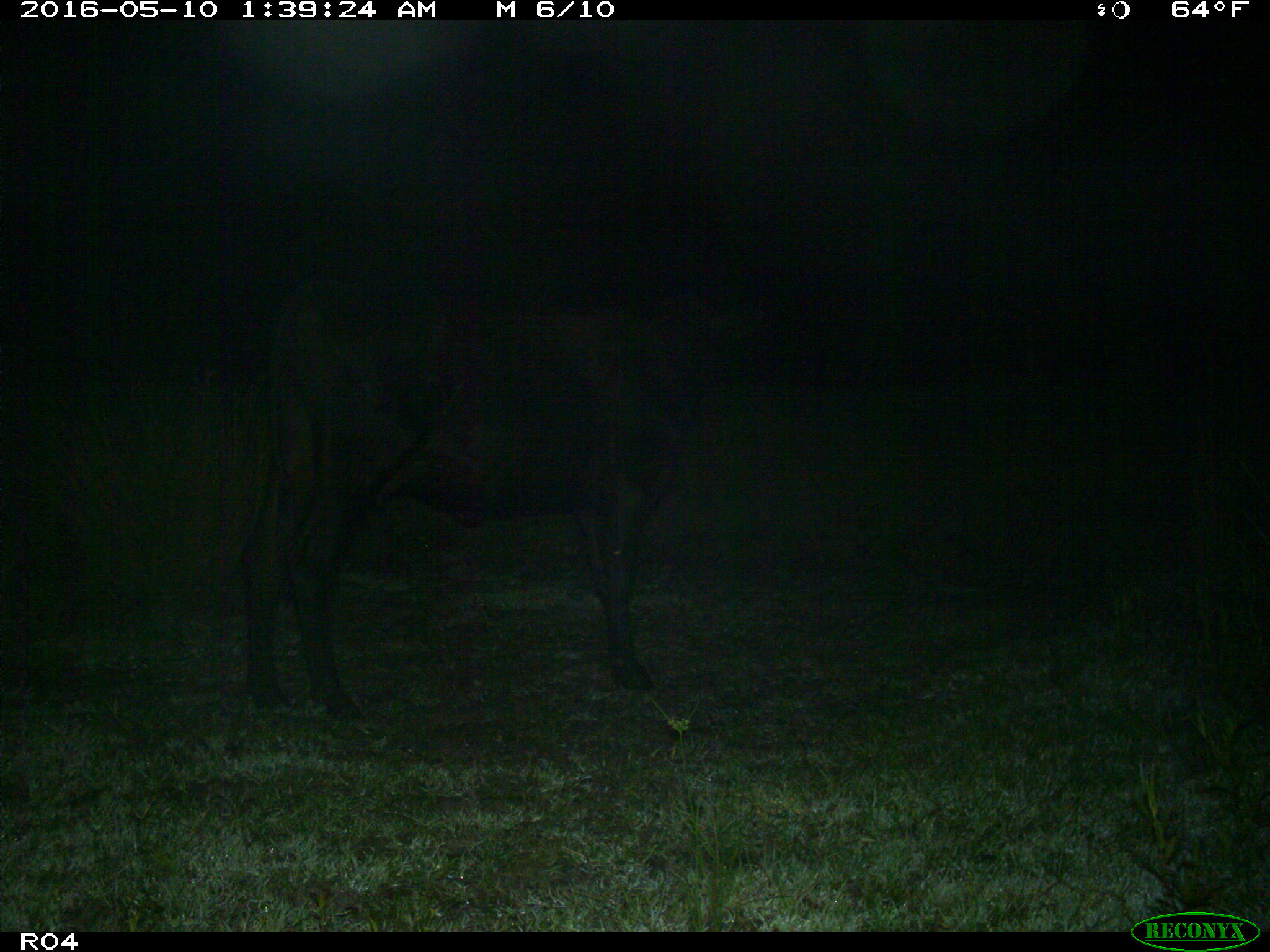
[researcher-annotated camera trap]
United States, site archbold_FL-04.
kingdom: Animalia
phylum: Chordata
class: Mammalia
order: Artiodactyla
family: Bovidae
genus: Bos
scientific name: Bos taurus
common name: domestic cow